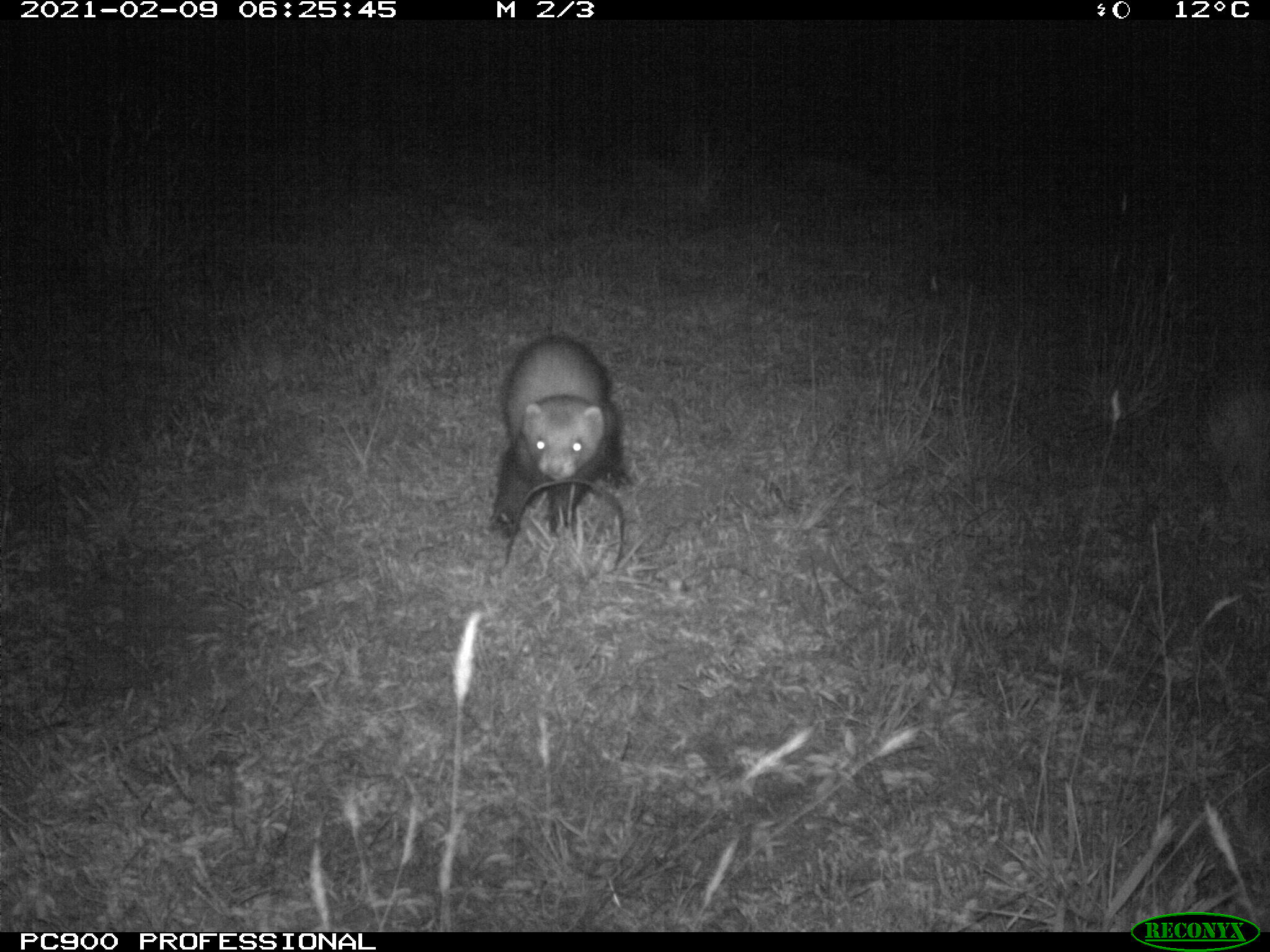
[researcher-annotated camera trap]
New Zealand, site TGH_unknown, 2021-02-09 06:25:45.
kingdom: Animalia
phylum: Chordata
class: Mammalia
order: Carnivora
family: Mustelidae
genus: Mustela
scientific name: Mustela furo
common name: ferret